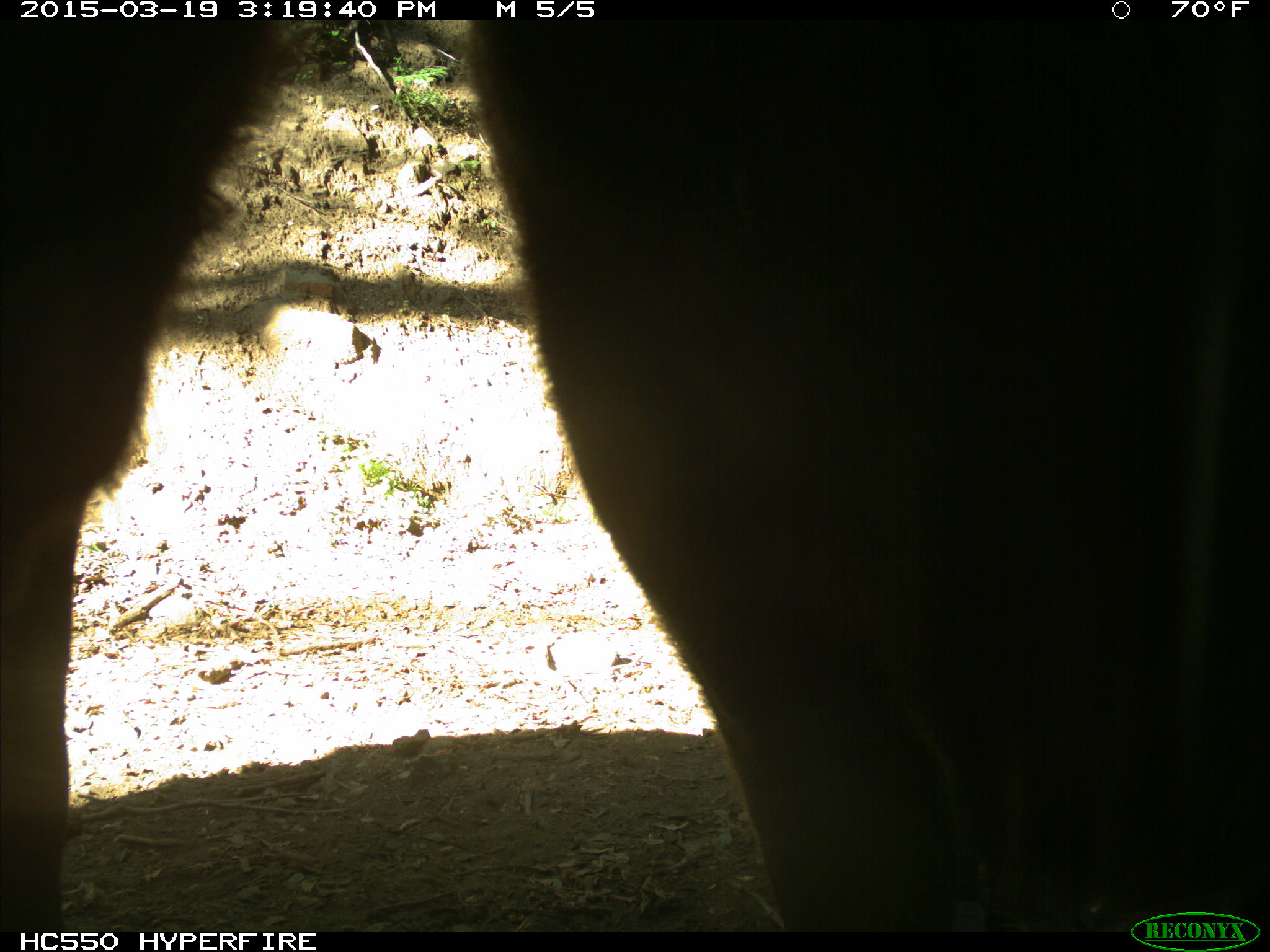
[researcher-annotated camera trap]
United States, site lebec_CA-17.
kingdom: Animalia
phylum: Chordata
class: Mammalia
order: Artiodactyla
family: Bovidae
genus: Bos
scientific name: Bos taurus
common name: domestic cow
Bos taurus (domestic cow).